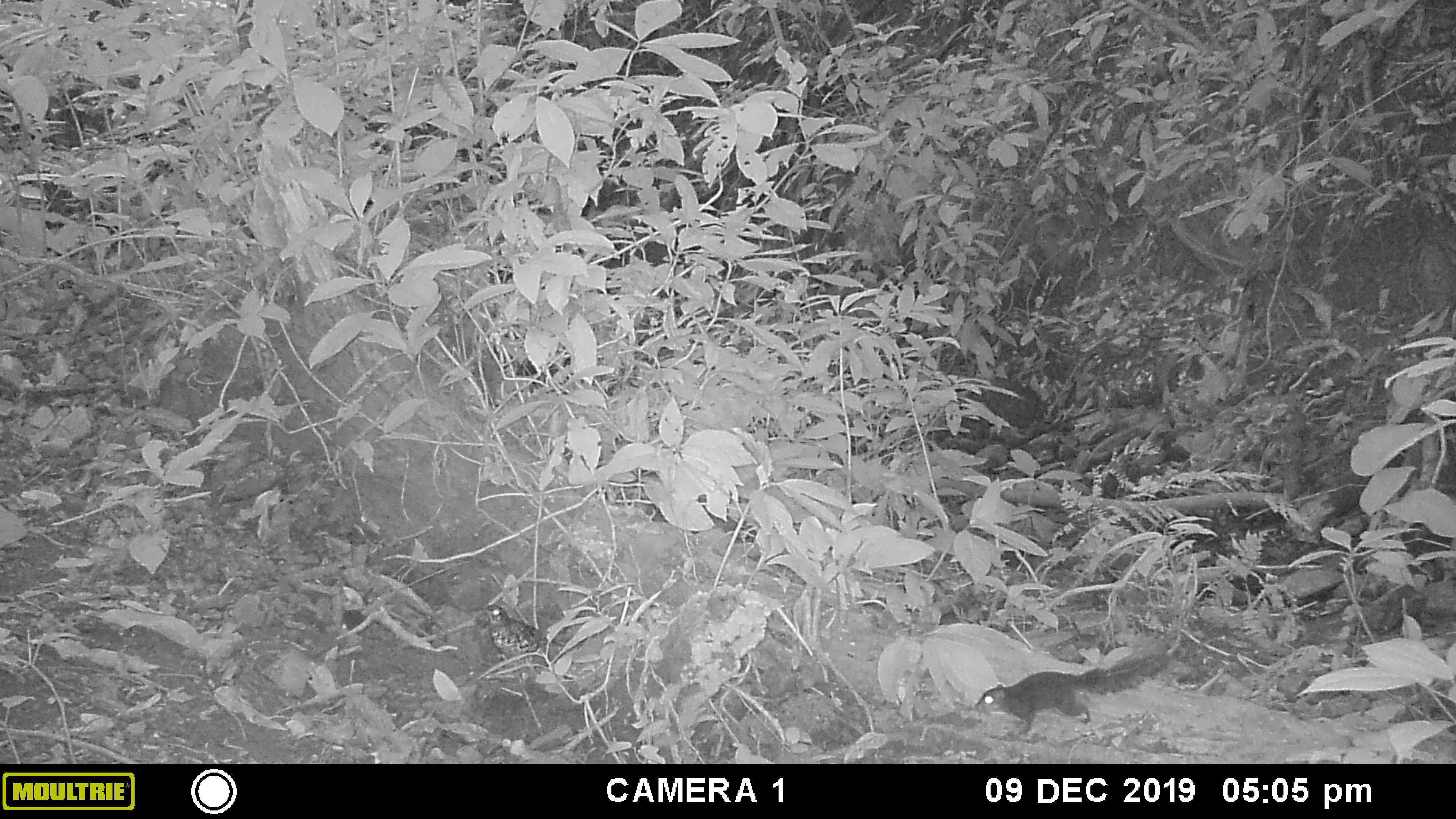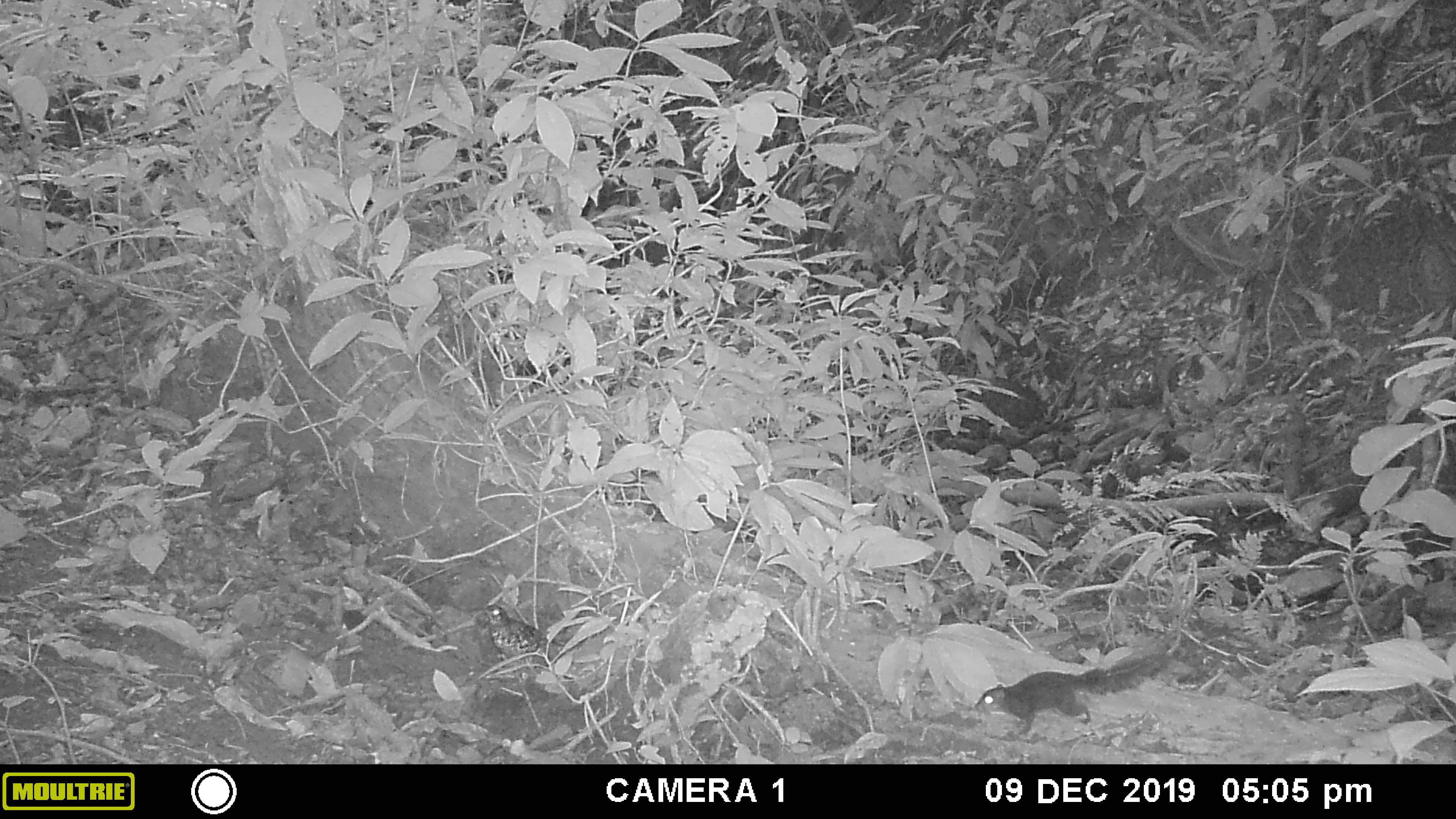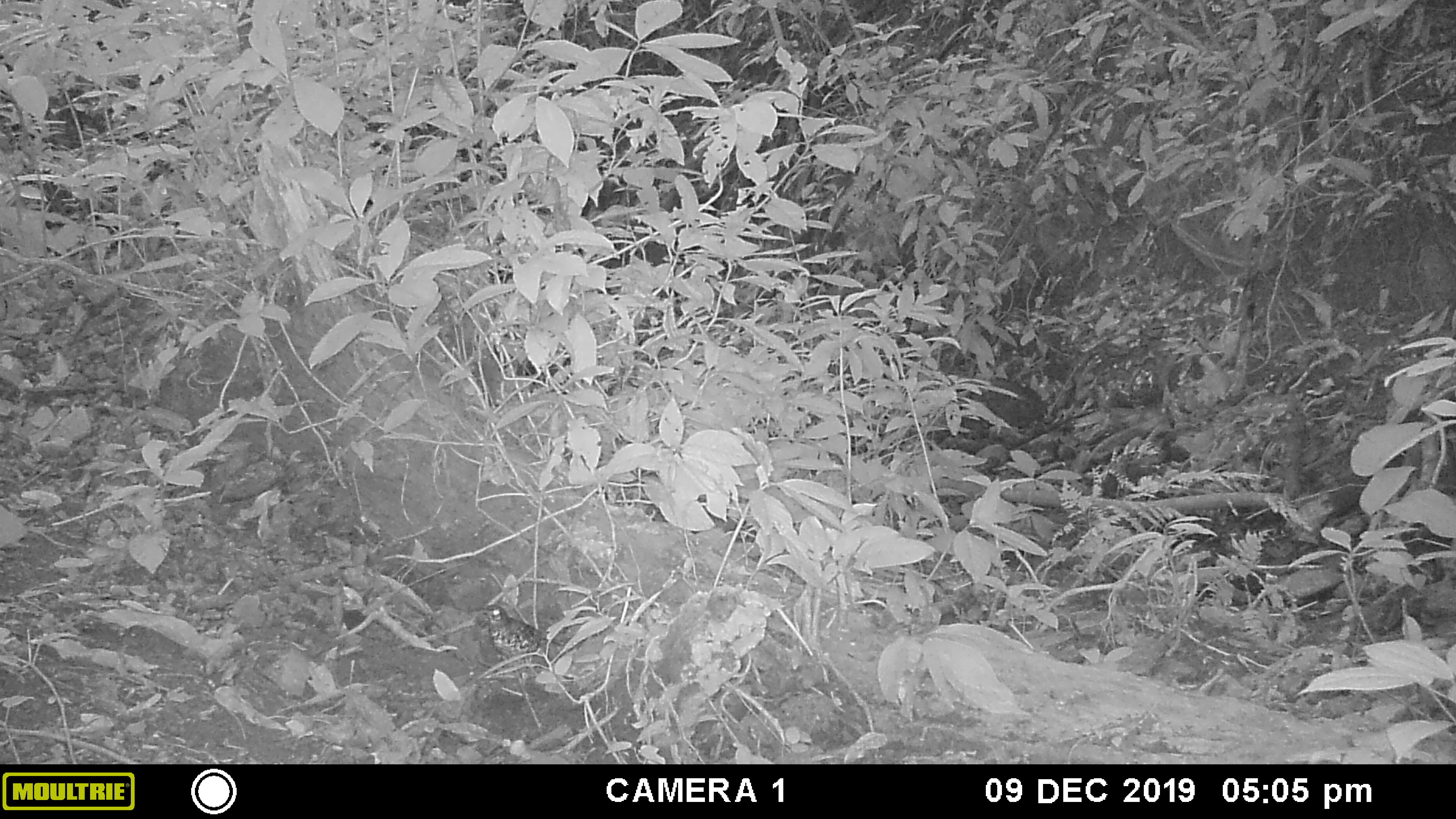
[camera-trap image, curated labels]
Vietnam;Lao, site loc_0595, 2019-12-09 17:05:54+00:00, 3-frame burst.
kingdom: Animalia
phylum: Chordata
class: Mammalia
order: Rodentia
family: Sciuridae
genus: Dremomys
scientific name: Dremomys rufigenis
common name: red-cheeked squirrel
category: red cheeked squirrel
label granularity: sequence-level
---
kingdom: Animalia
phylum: Chordata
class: Aves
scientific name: Aves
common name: bird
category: unidentified bird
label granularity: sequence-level